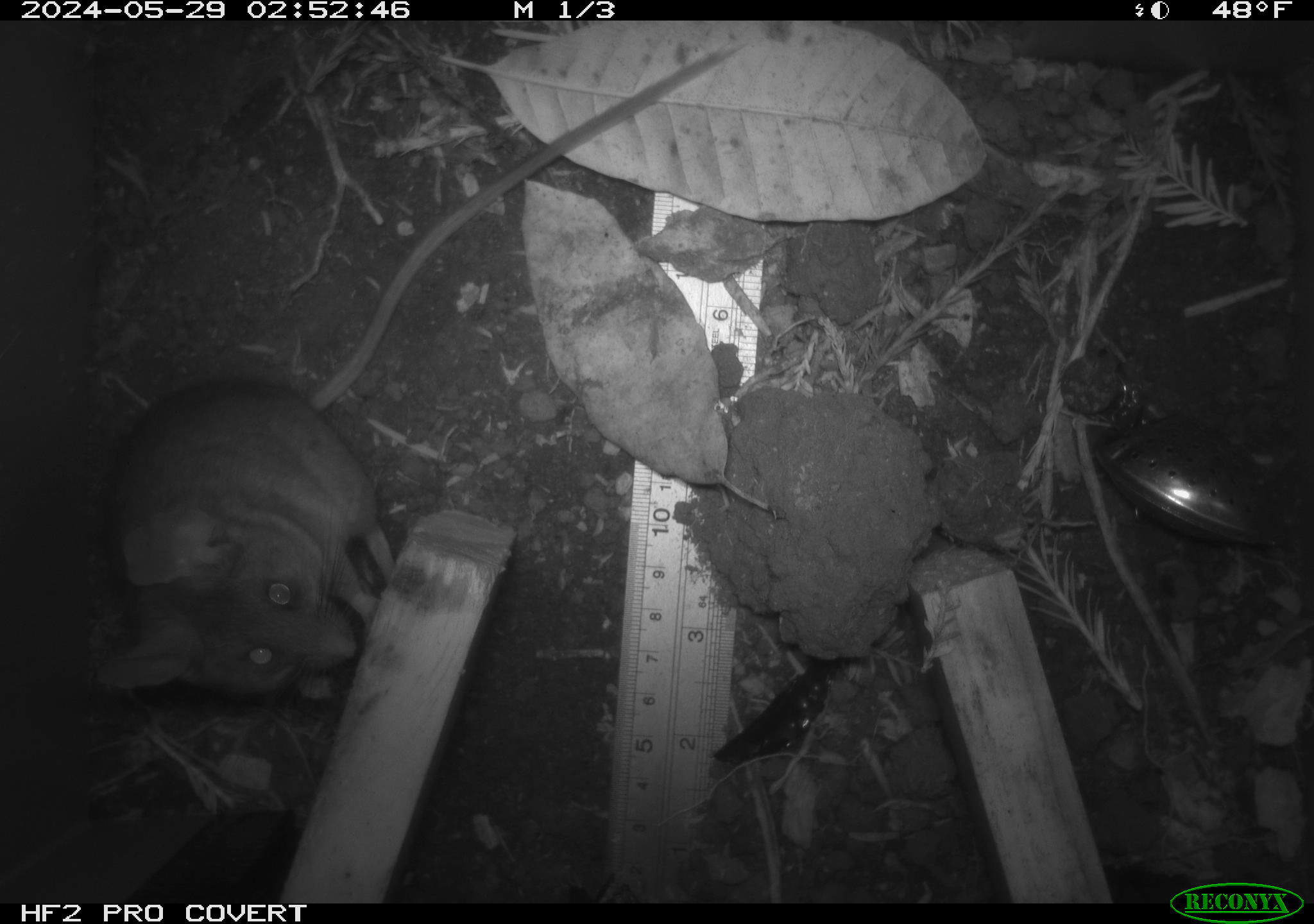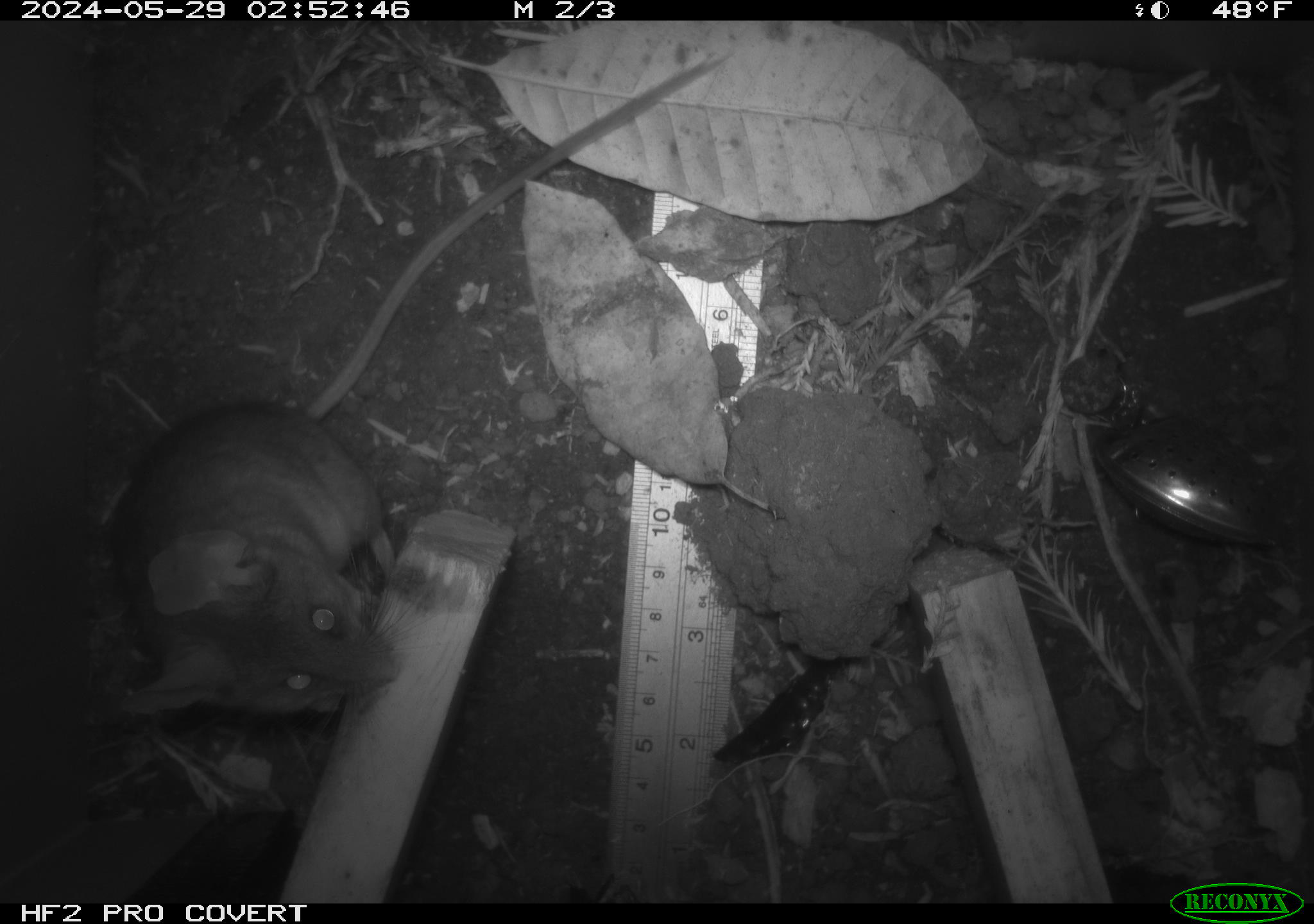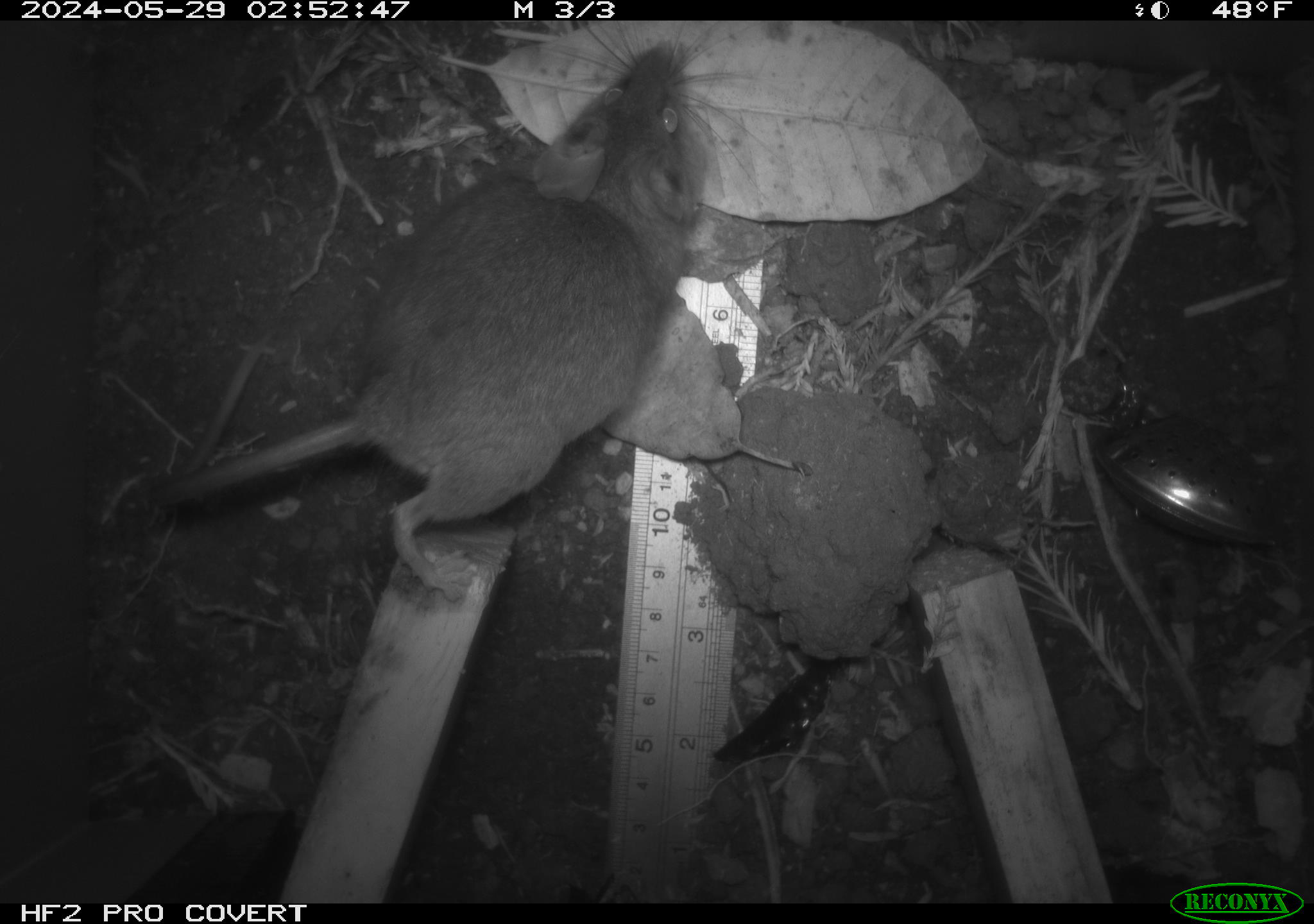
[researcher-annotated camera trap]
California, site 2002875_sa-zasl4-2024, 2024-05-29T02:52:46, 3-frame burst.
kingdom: Animalia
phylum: Chordata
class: Mammalia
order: Rodentia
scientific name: Rodentia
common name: rodent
Rodent (Rodentia).